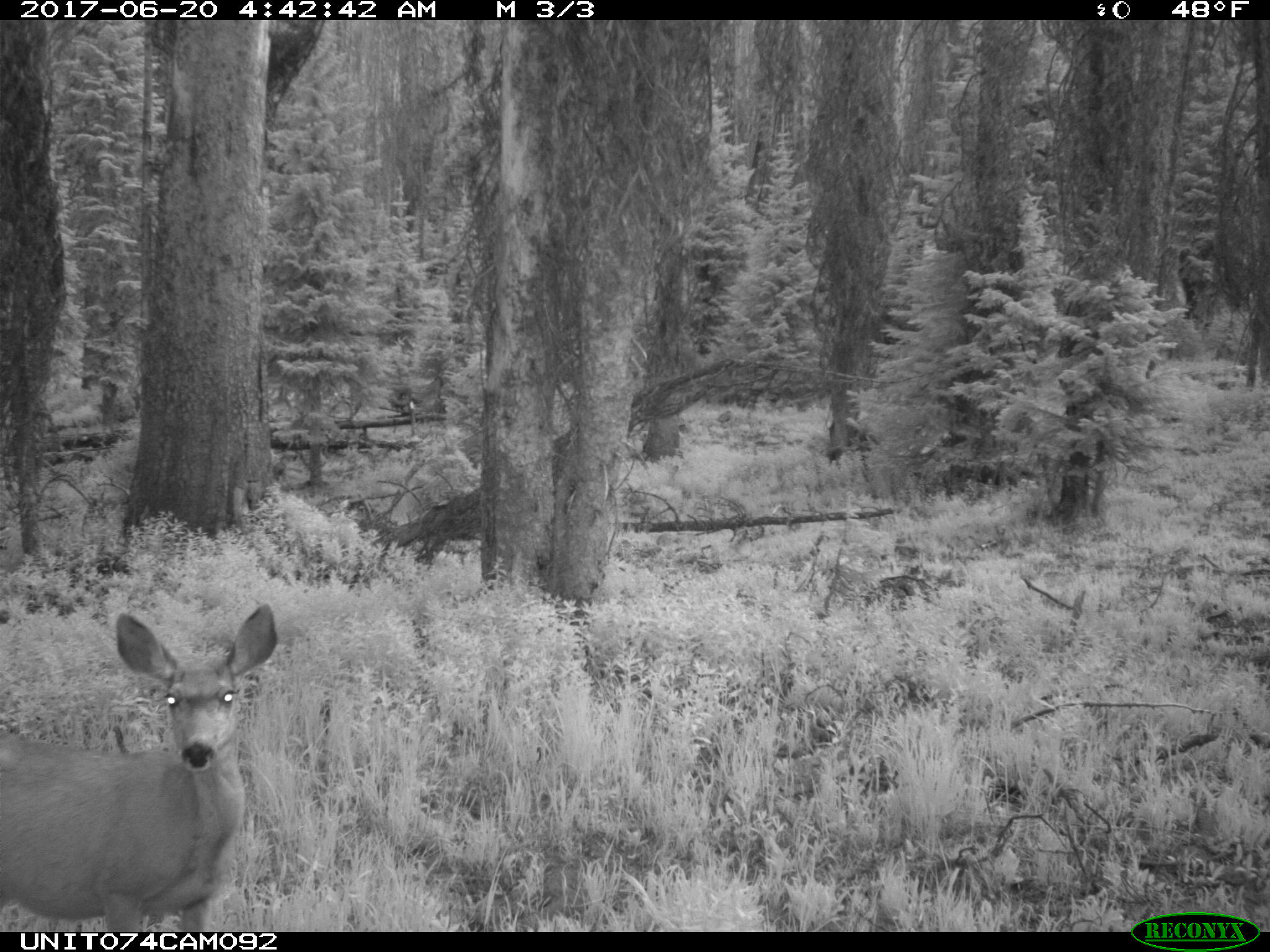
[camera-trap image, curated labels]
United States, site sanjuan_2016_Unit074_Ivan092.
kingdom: Animalia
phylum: Chordata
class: Mammalia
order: Artiodactyla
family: Cervidae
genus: Odocoileus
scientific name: Odocoileus hemionus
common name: mule deer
Odocoileus hemionus (mule deer).